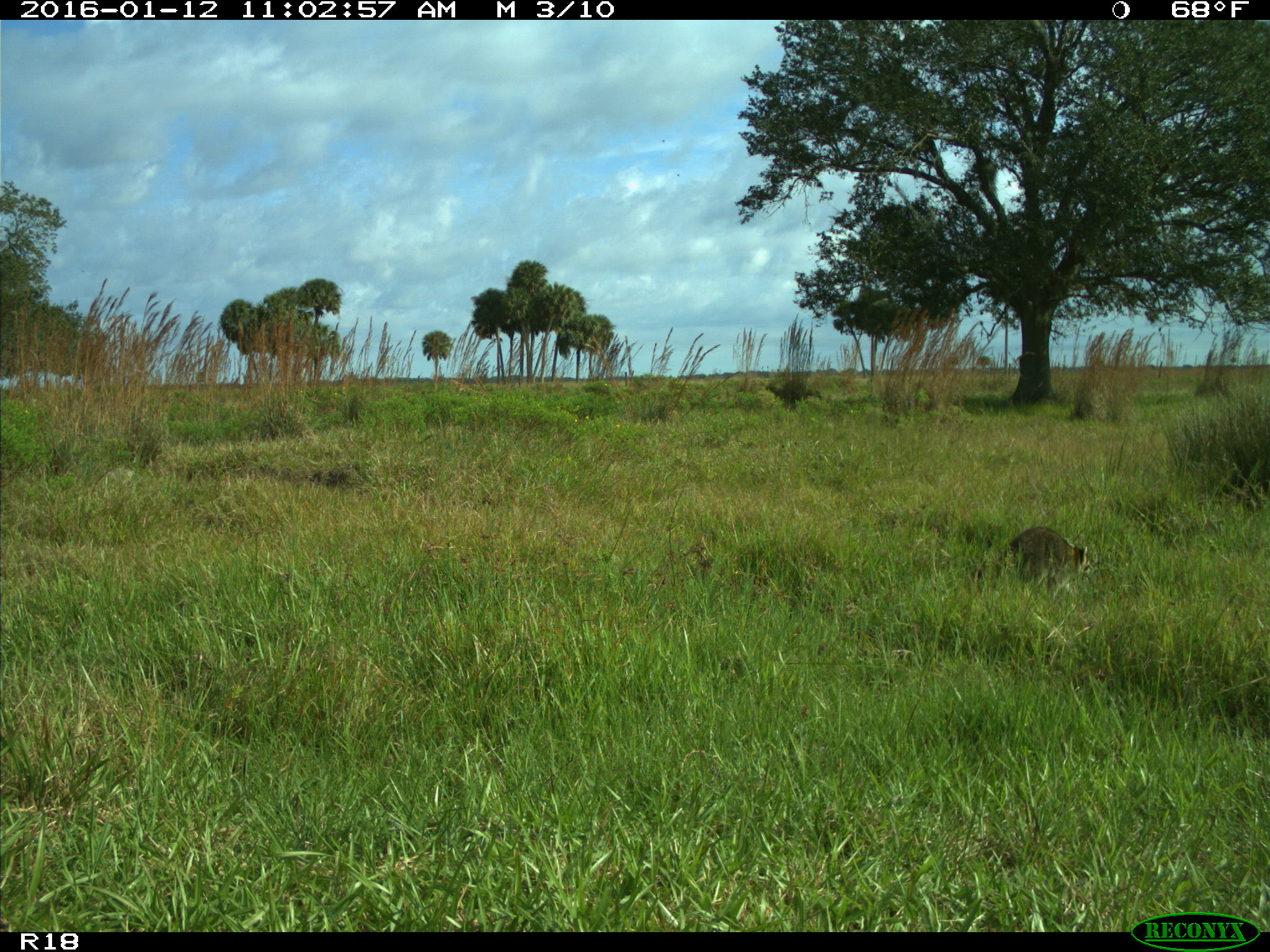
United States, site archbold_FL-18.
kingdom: Animalia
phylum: Chordata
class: Mammalia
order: Carnivora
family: Procyonidae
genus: Procyon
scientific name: Procyon lotor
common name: common raccoon